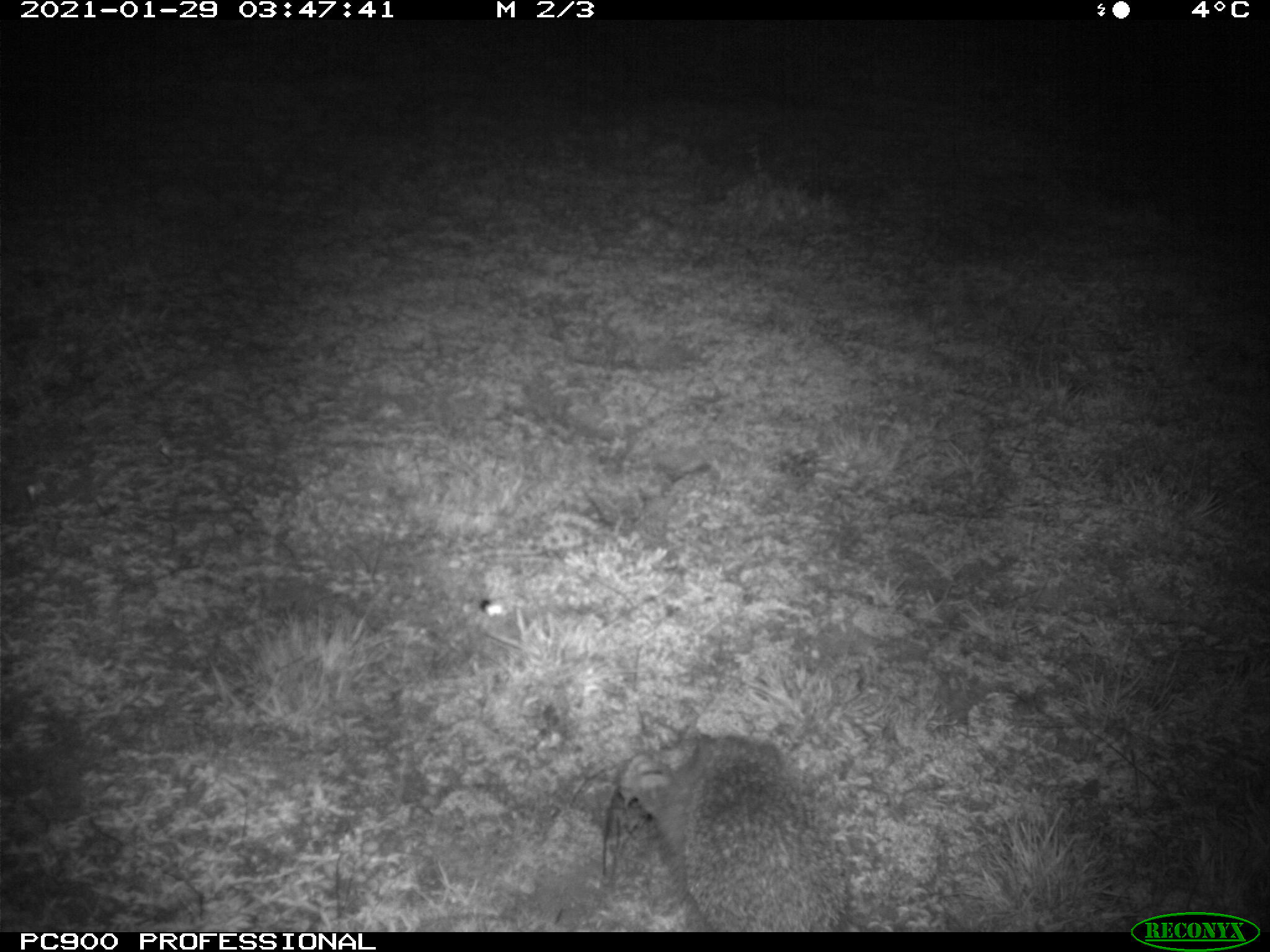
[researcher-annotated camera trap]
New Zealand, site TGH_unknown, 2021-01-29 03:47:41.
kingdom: Animalia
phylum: Chordata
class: Mammalia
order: Eulipotyphla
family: Erinaceidae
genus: Erinaceus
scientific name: Erinaceus europaeus europaeus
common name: european hedgehog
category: hedgehog